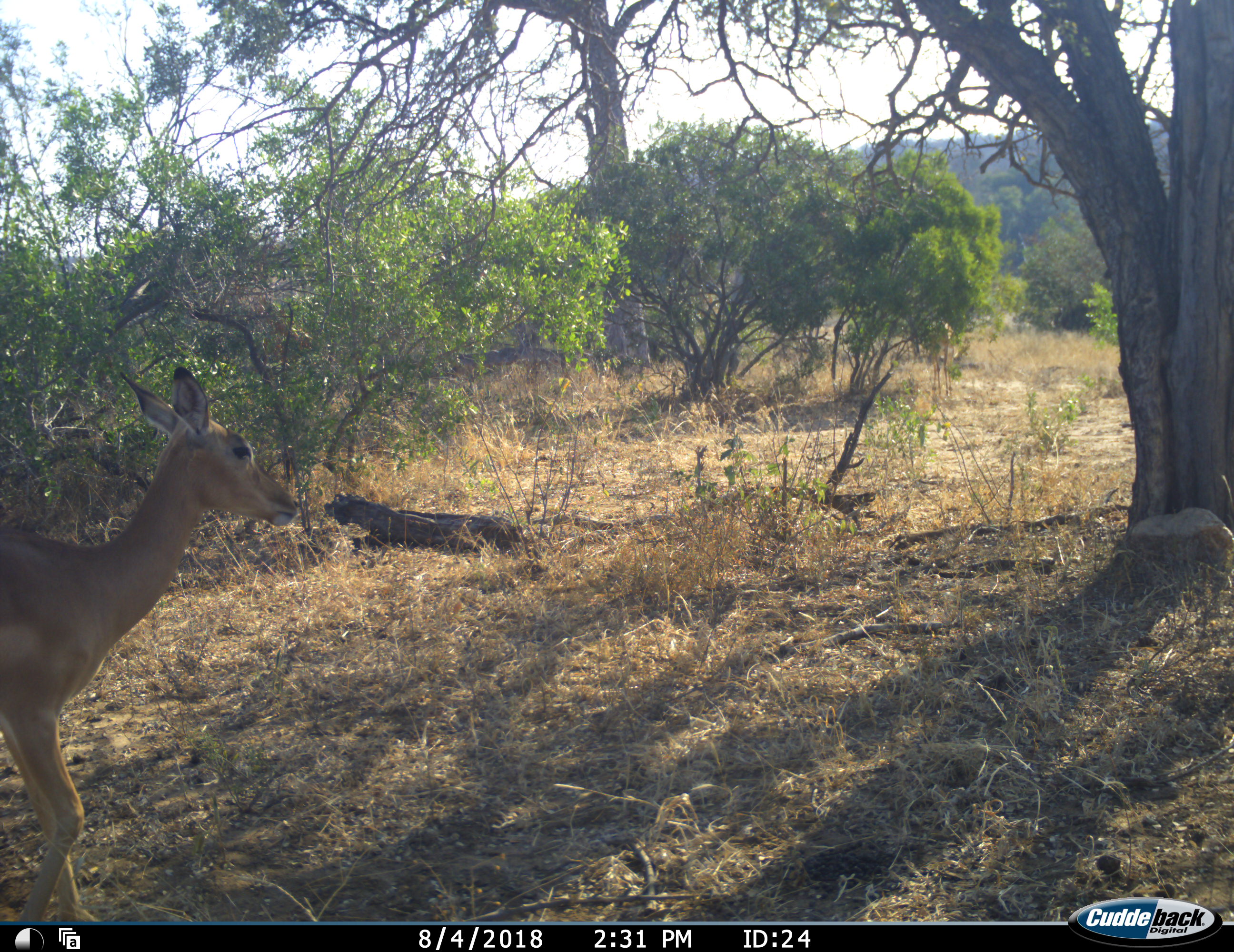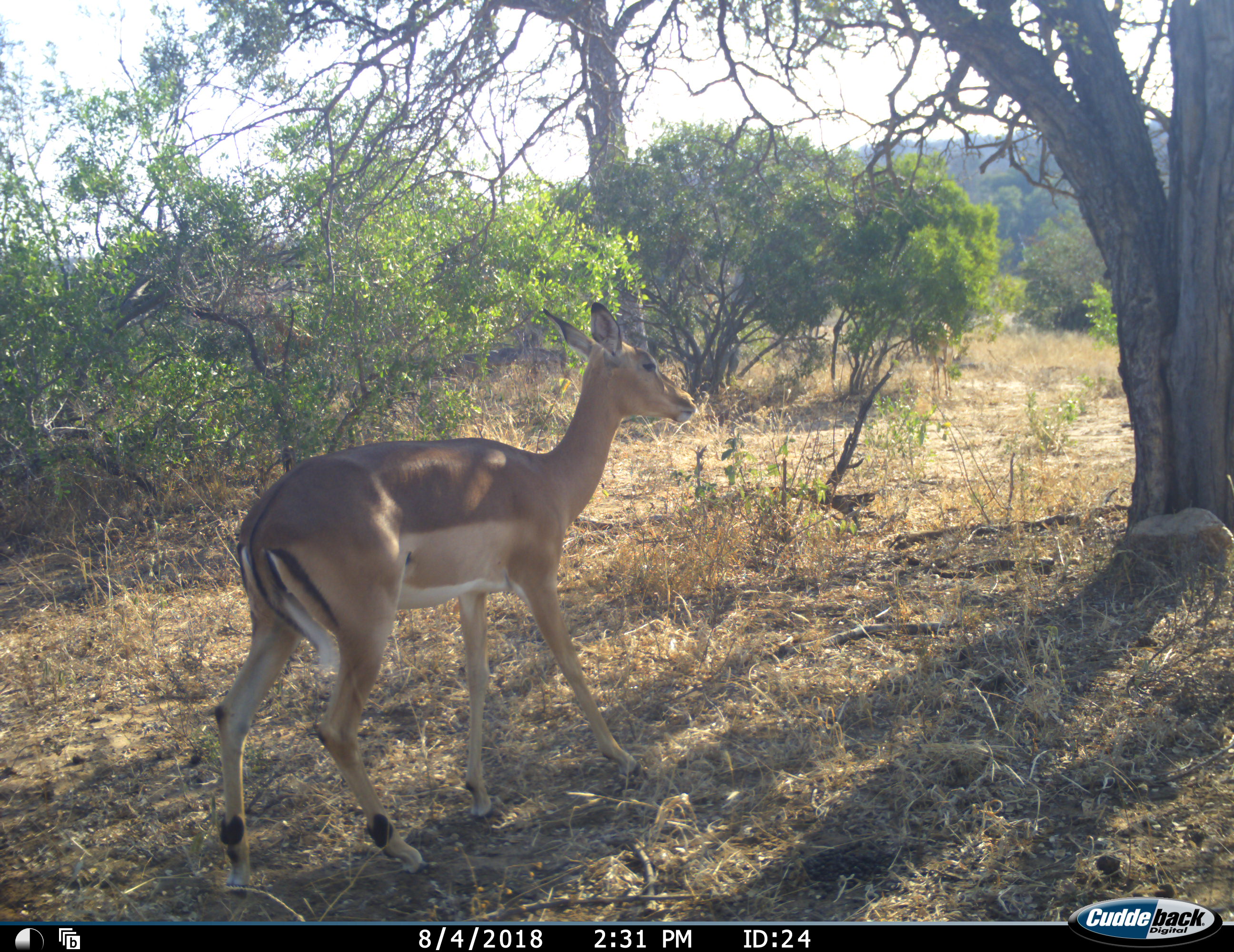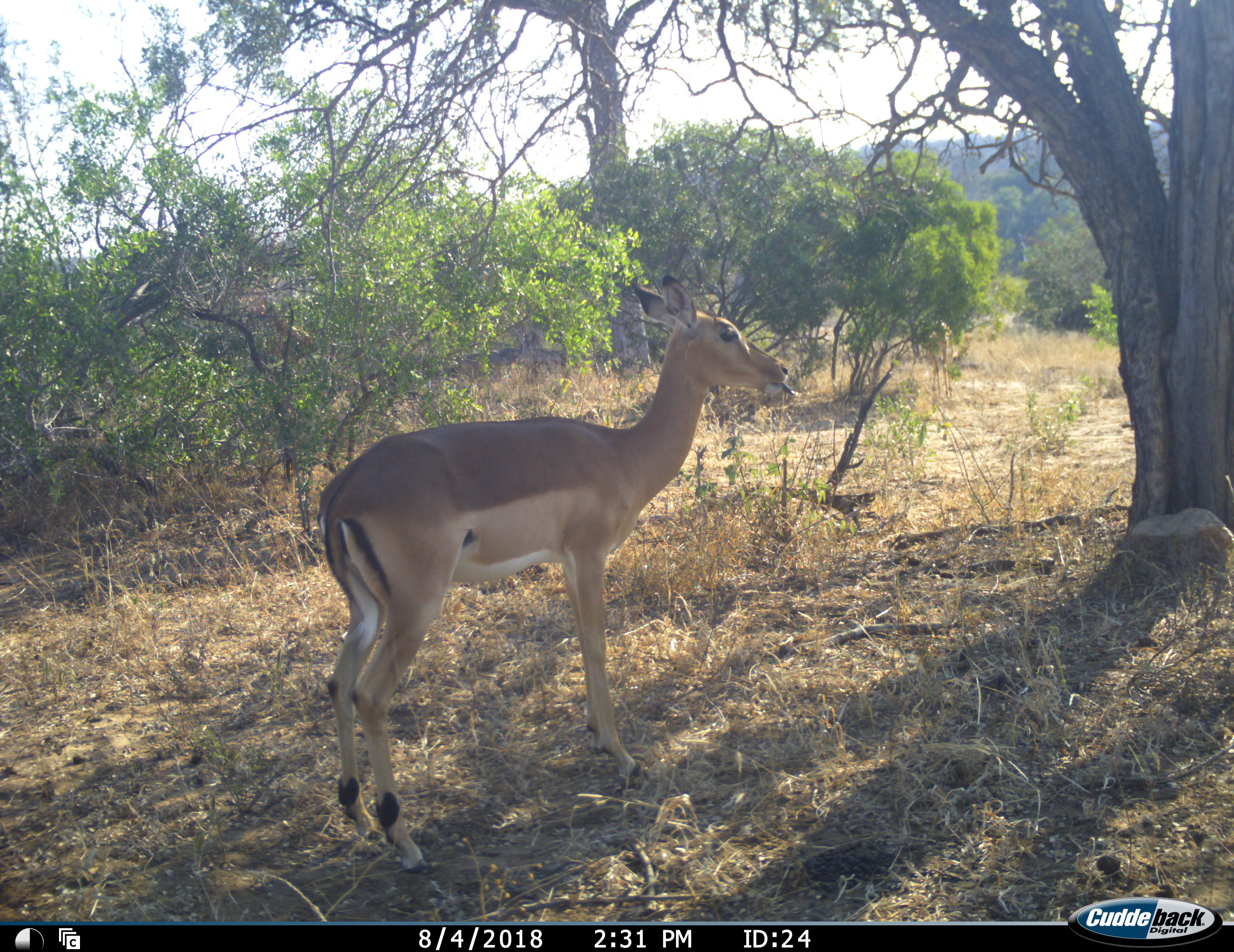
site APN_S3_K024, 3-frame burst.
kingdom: Animalia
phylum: Chordata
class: Mammalia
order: Artiodactyla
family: Bovidae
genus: Aepyceros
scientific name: Aepyceros melampus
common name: impala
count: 1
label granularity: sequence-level